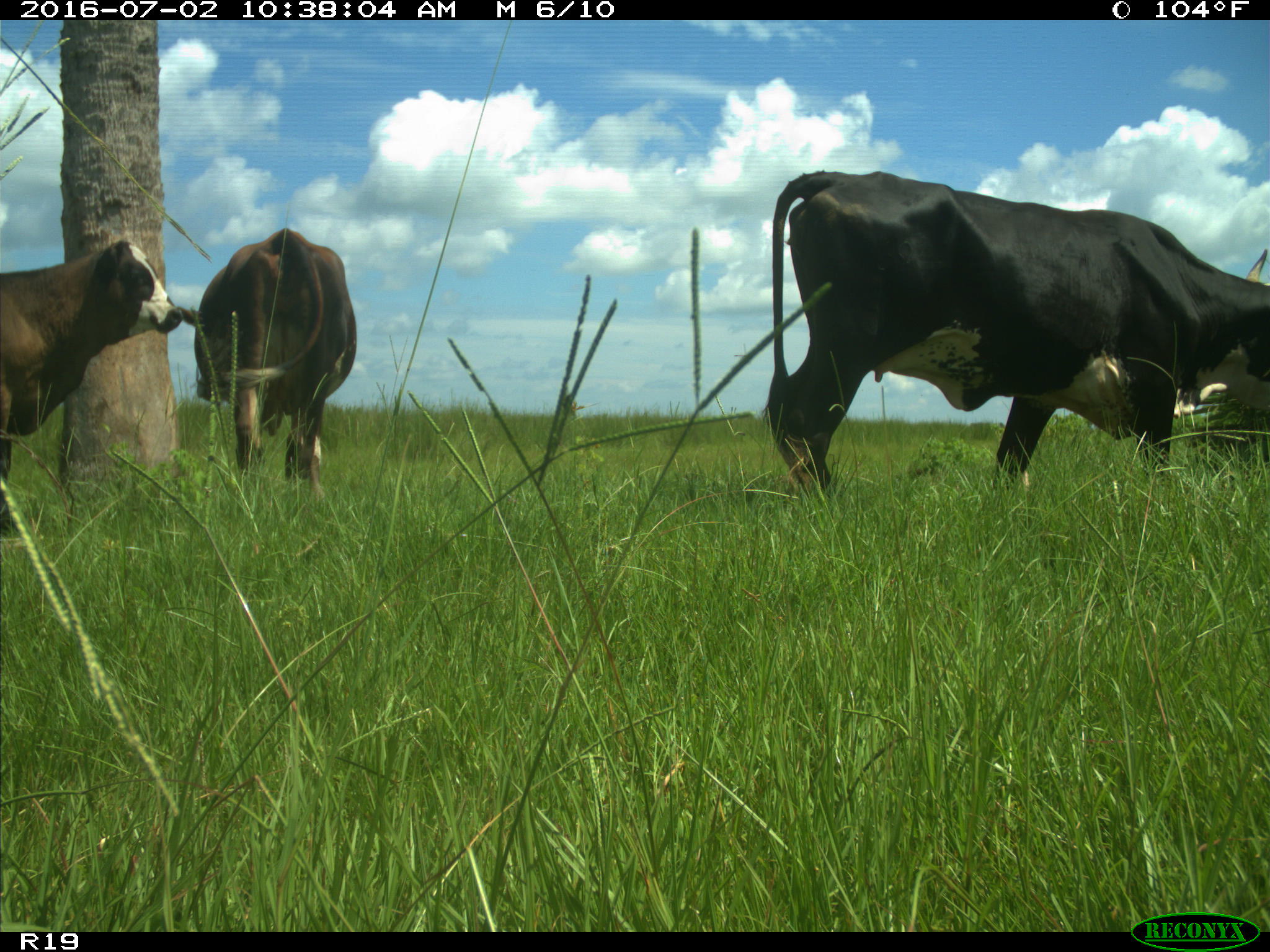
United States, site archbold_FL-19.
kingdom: Animalia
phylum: Chordata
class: Mammalia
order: Artiodactyla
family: Bovidae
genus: Bos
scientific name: Bos taurus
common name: domestic cow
Bos taurus (domestic cow).